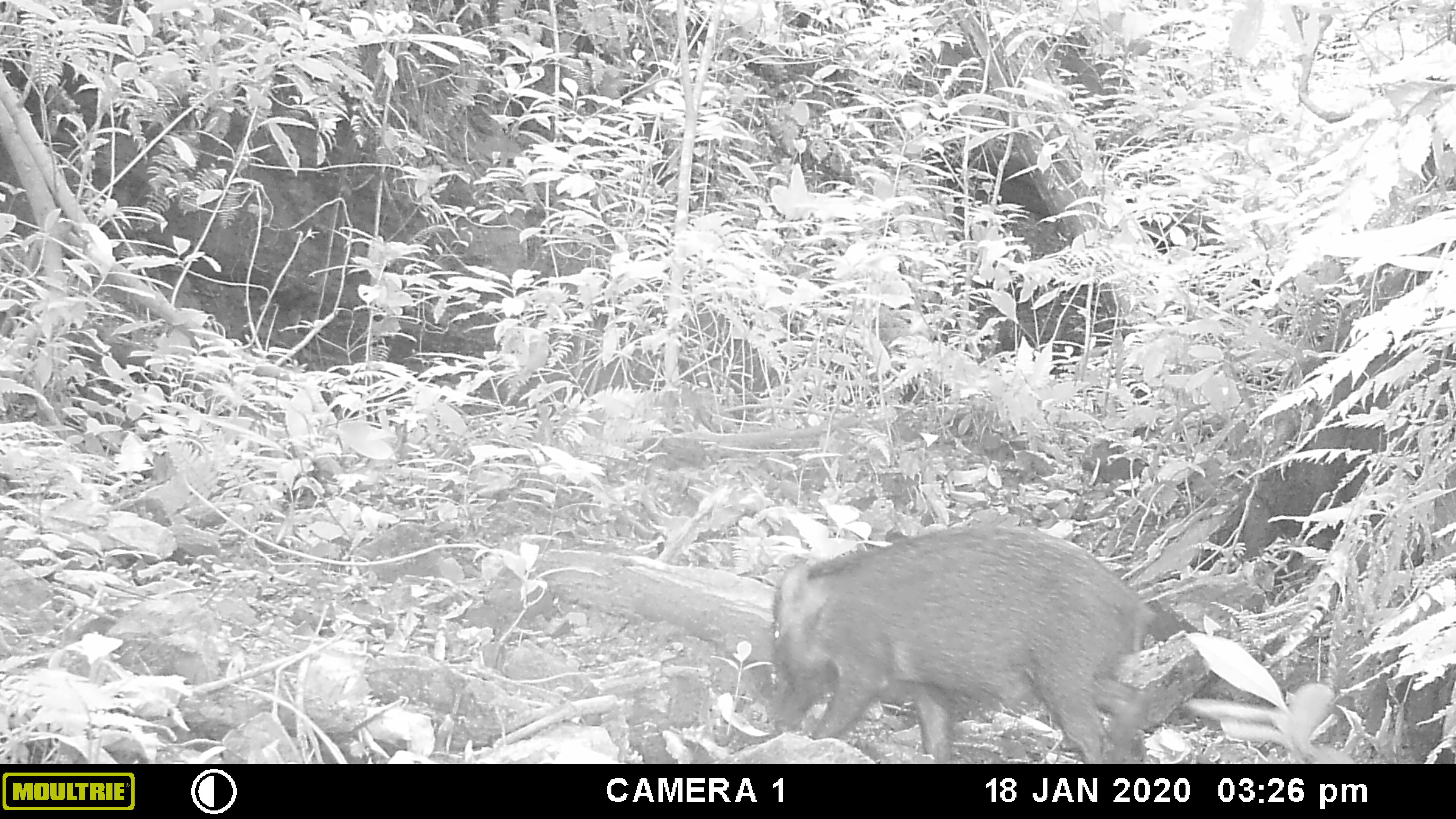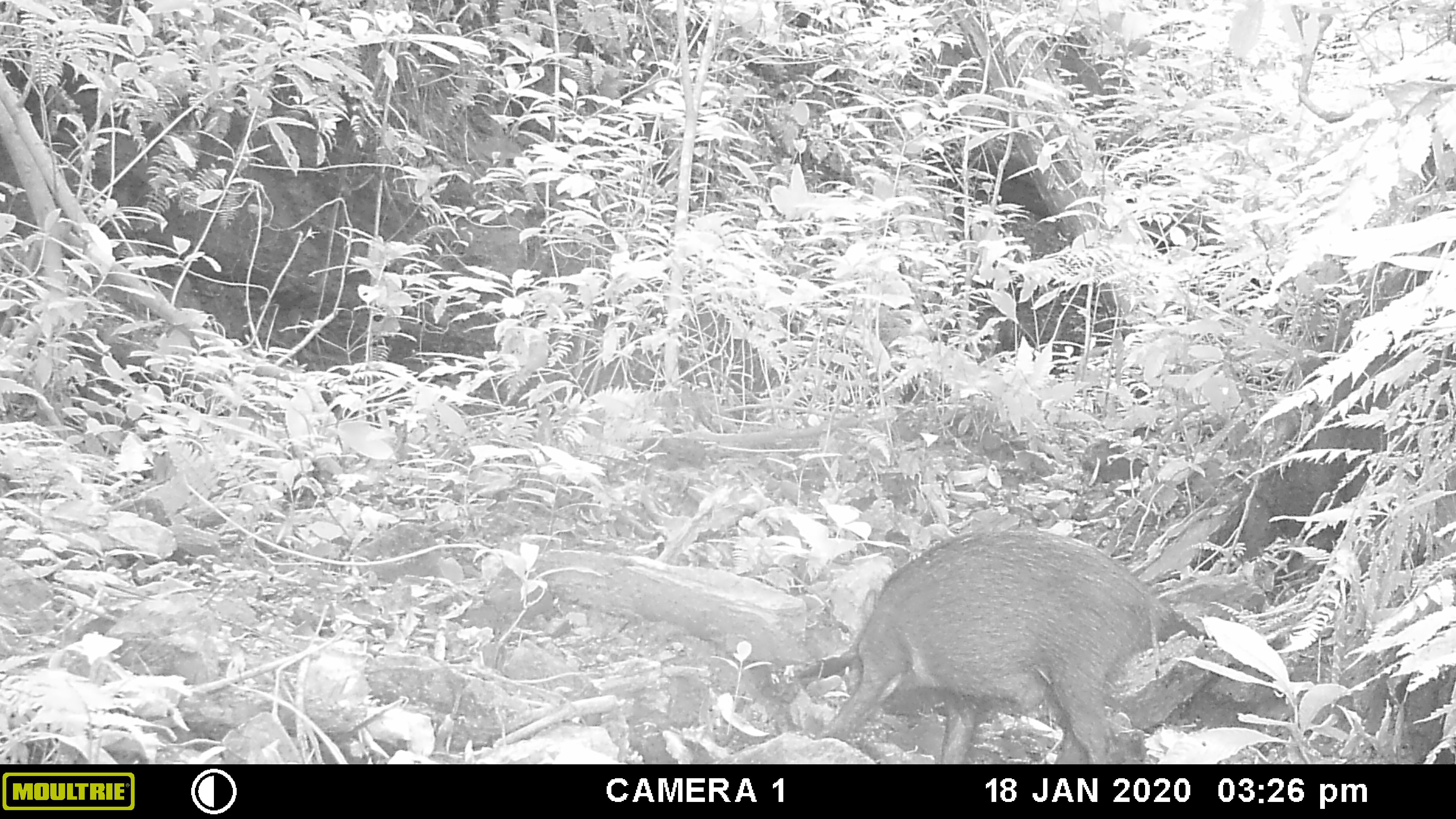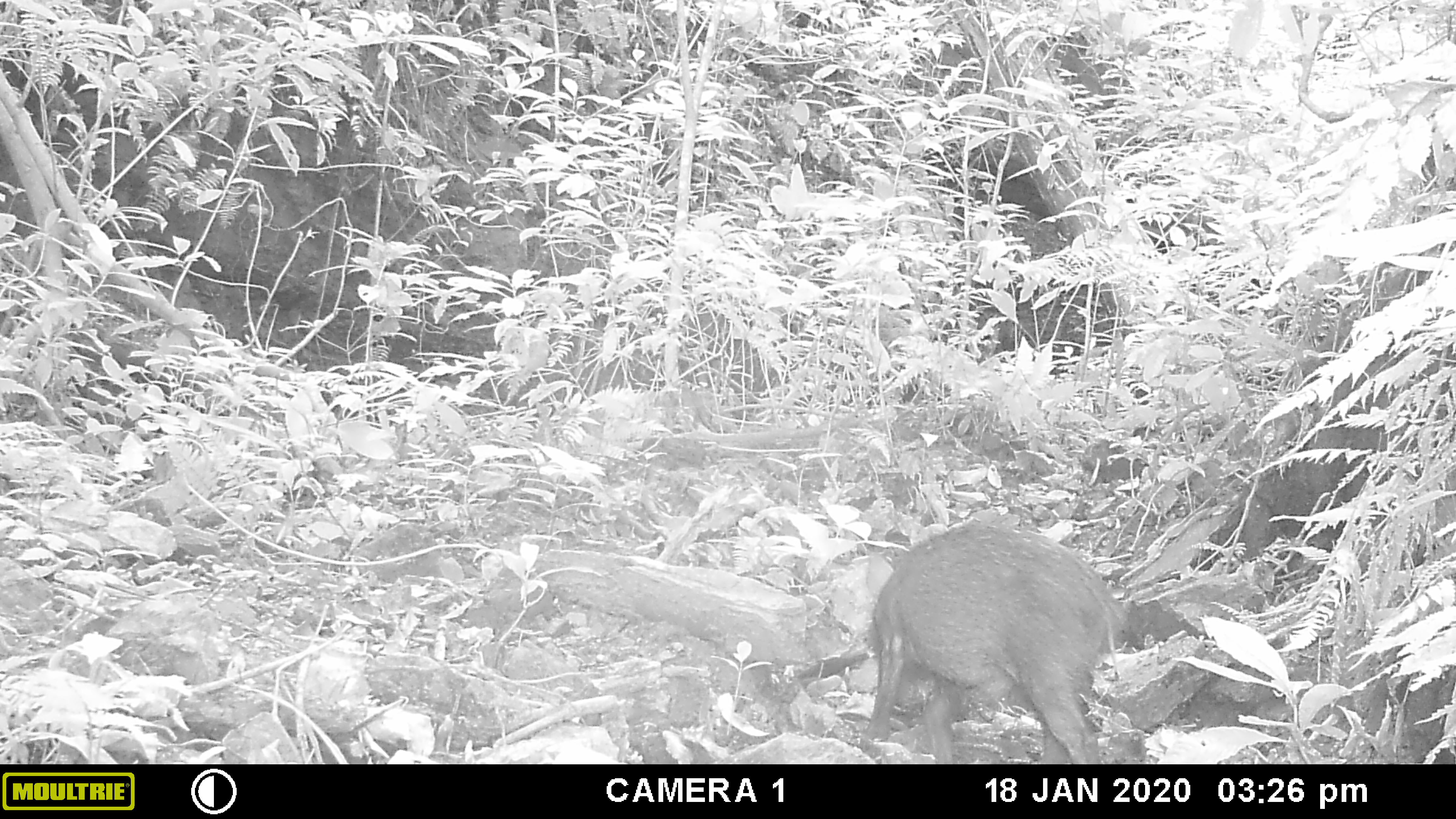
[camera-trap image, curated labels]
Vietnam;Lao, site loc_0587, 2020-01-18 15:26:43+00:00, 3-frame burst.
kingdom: Animalia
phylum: Chordata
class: Mammalia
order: Artiodactyla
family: Suidae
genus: Sus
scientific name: Sus scrofa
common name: eurasian wild pig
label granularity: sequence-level